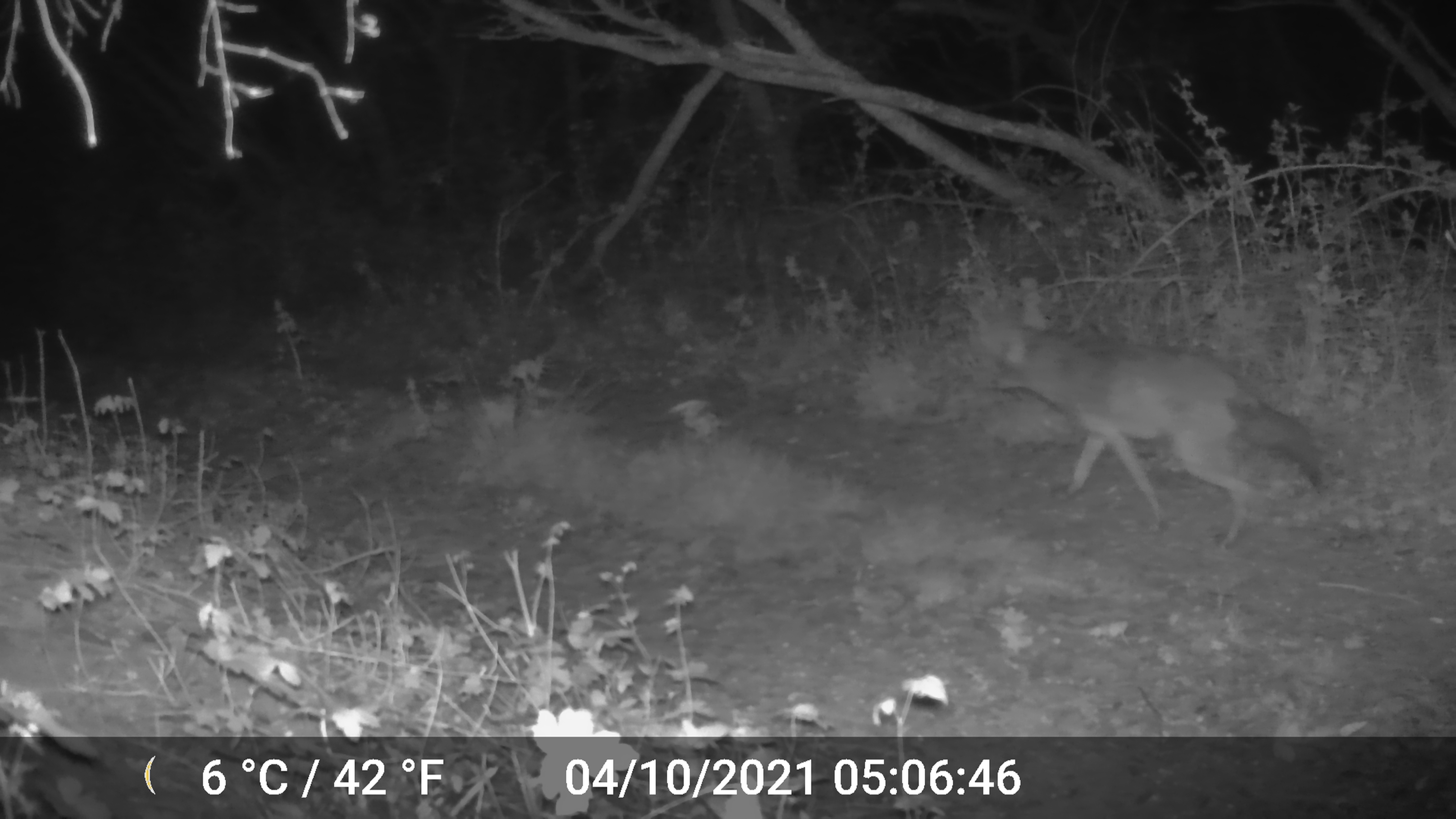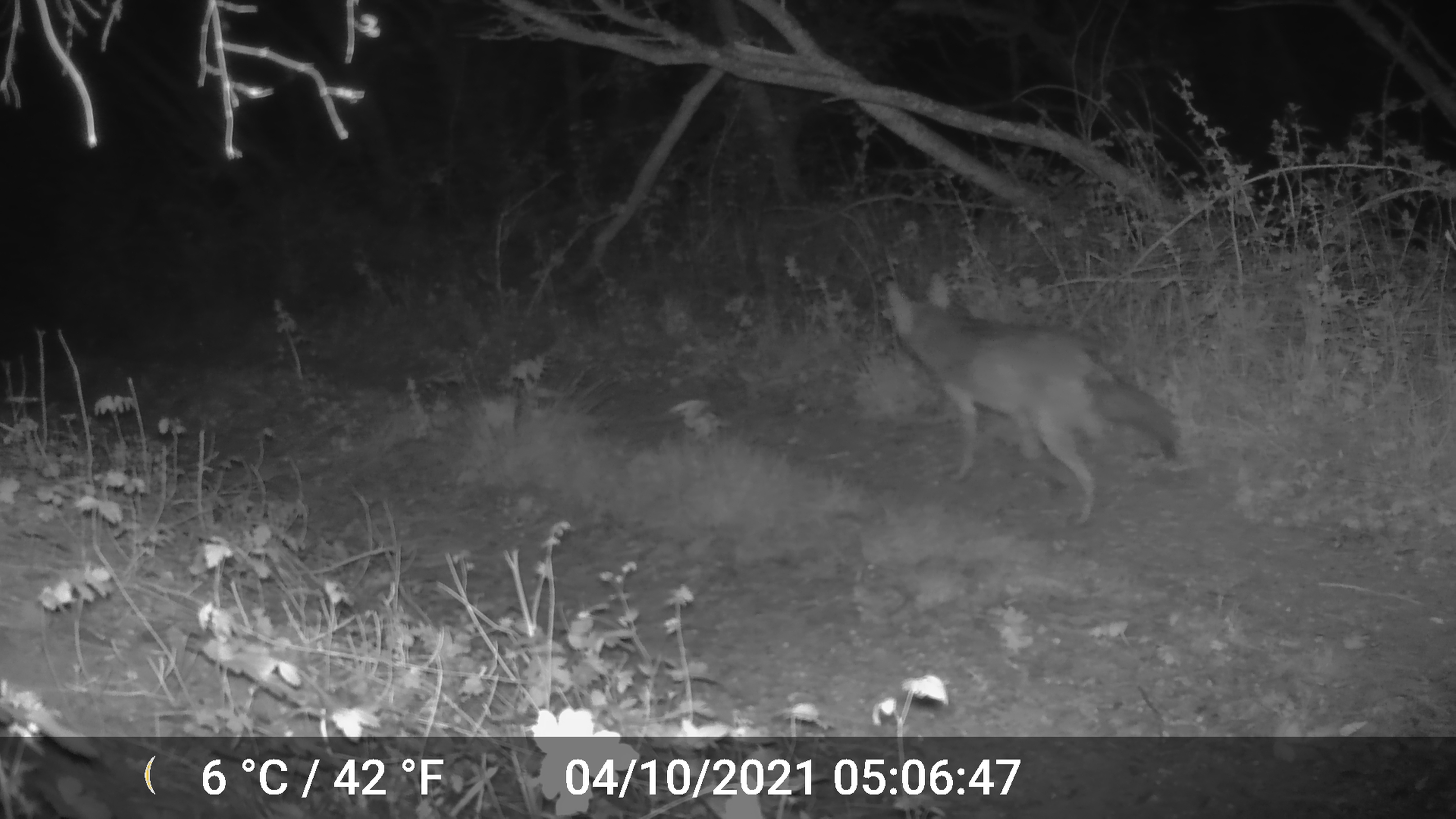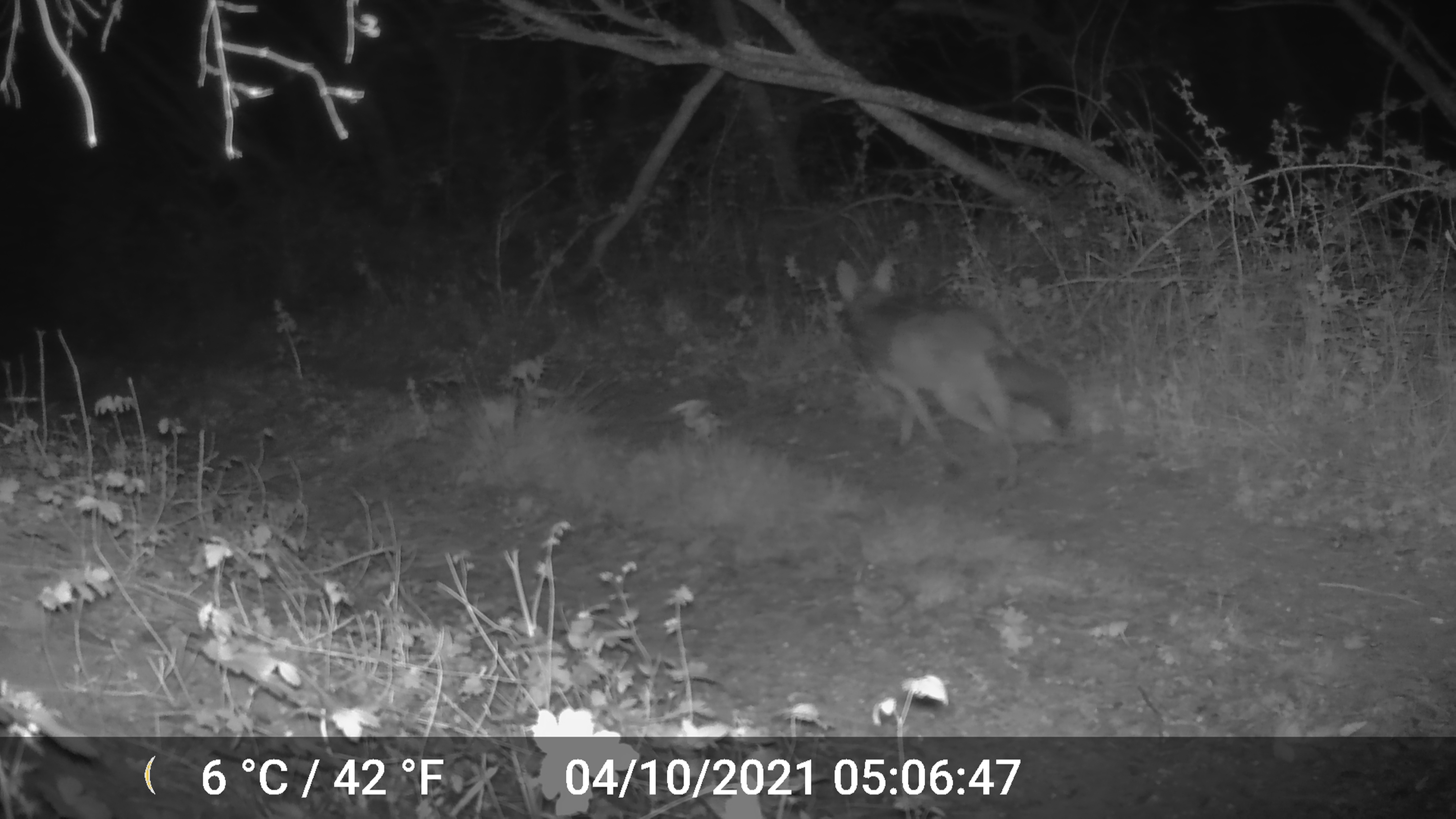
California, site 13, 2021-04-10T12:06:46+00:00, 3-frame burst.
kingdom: Animalia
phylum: Chordata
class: Mammalia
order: Carnivora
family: Canidae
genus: Canis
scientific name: Canis latrans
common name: coyote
Coyote (Canis latrans).